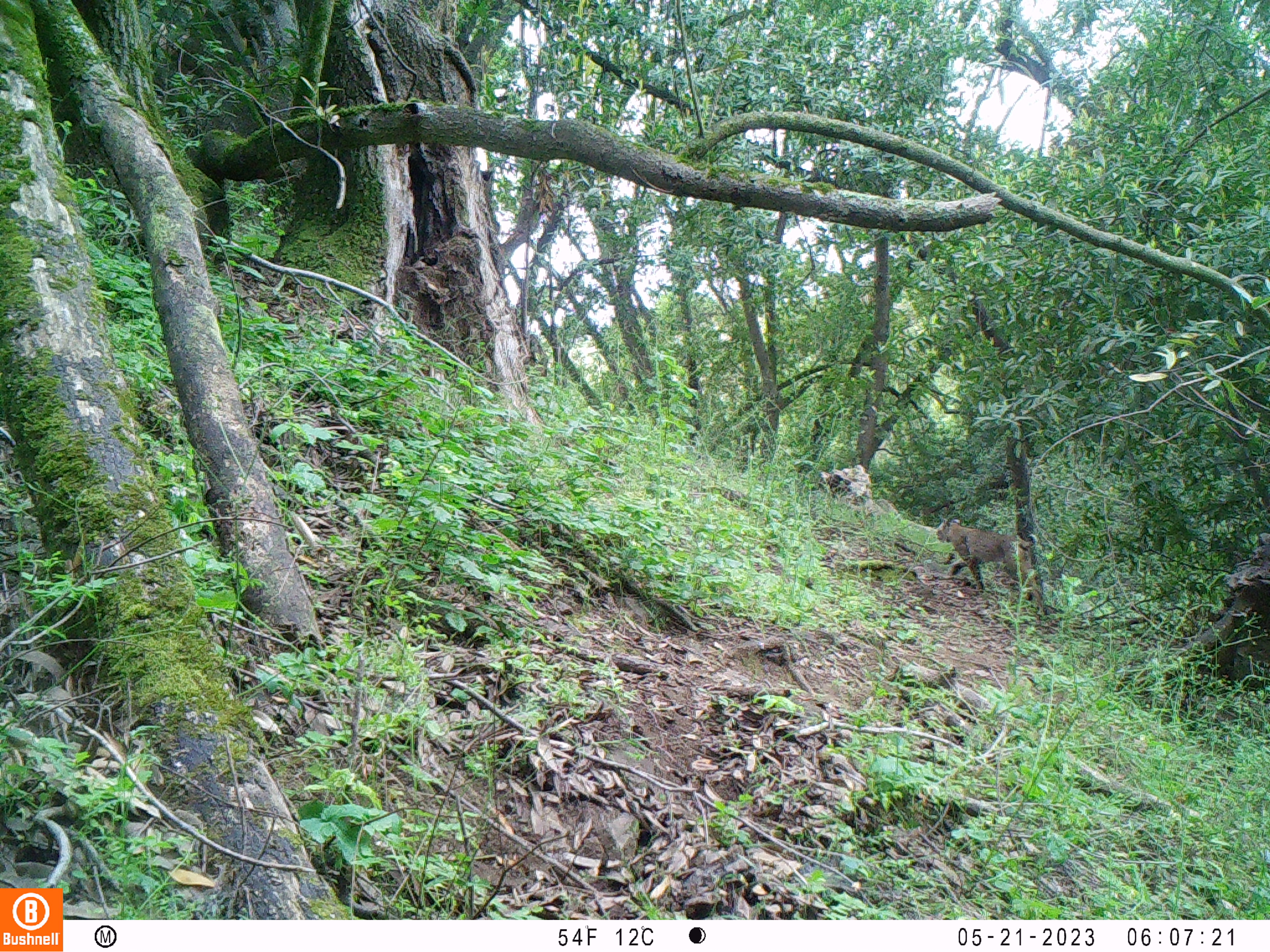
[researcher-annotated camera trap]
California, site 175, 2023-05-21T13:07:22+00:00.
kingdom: Animalia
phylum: Chordata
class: Mammalia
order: Carnivora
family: Felidae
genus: Lynx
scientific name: Lynx rufus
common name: bobcat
Bobcat (Lynx rufus).